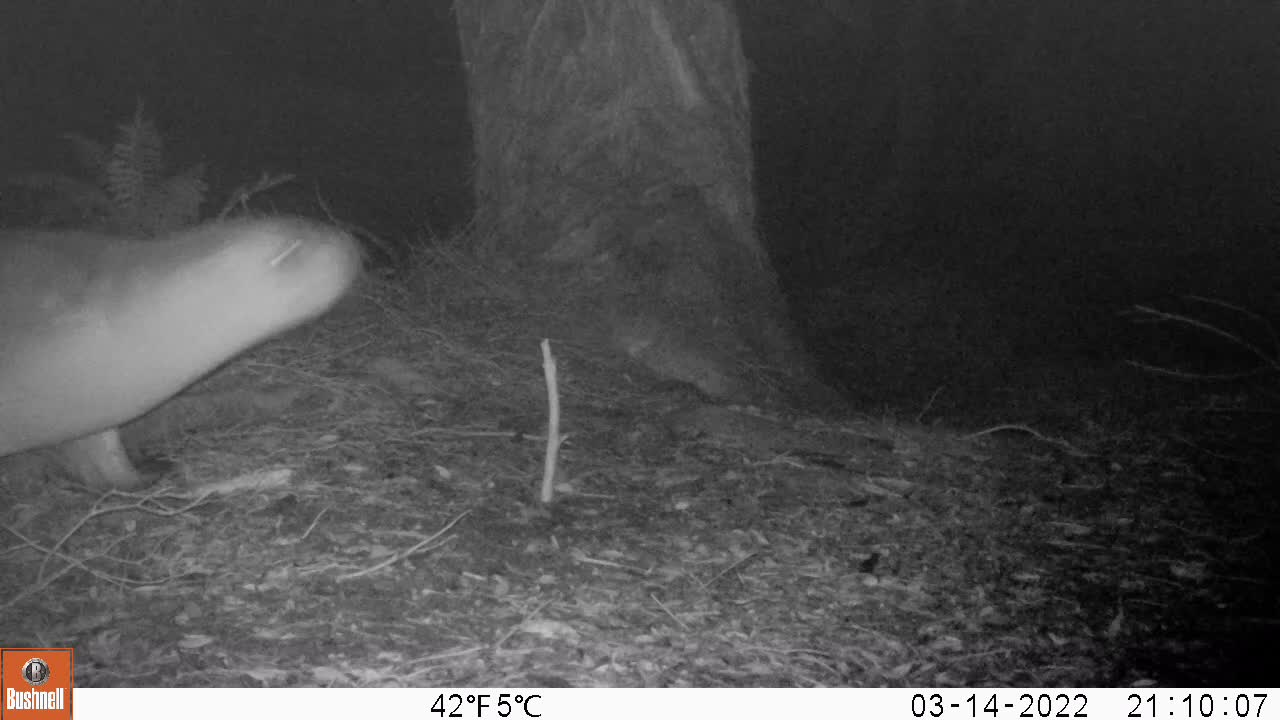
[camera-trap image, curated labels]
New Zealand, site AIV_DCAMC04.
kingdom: Animalia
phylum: Chordata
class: Mammalia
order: Carnivora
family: Otariidae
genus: Phocarctos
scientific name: Phocarctos hookeri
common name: new zealand sea lion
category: sealion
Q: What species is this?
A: Sealion (new zealand sea lion) (Phocarctos hookeri).